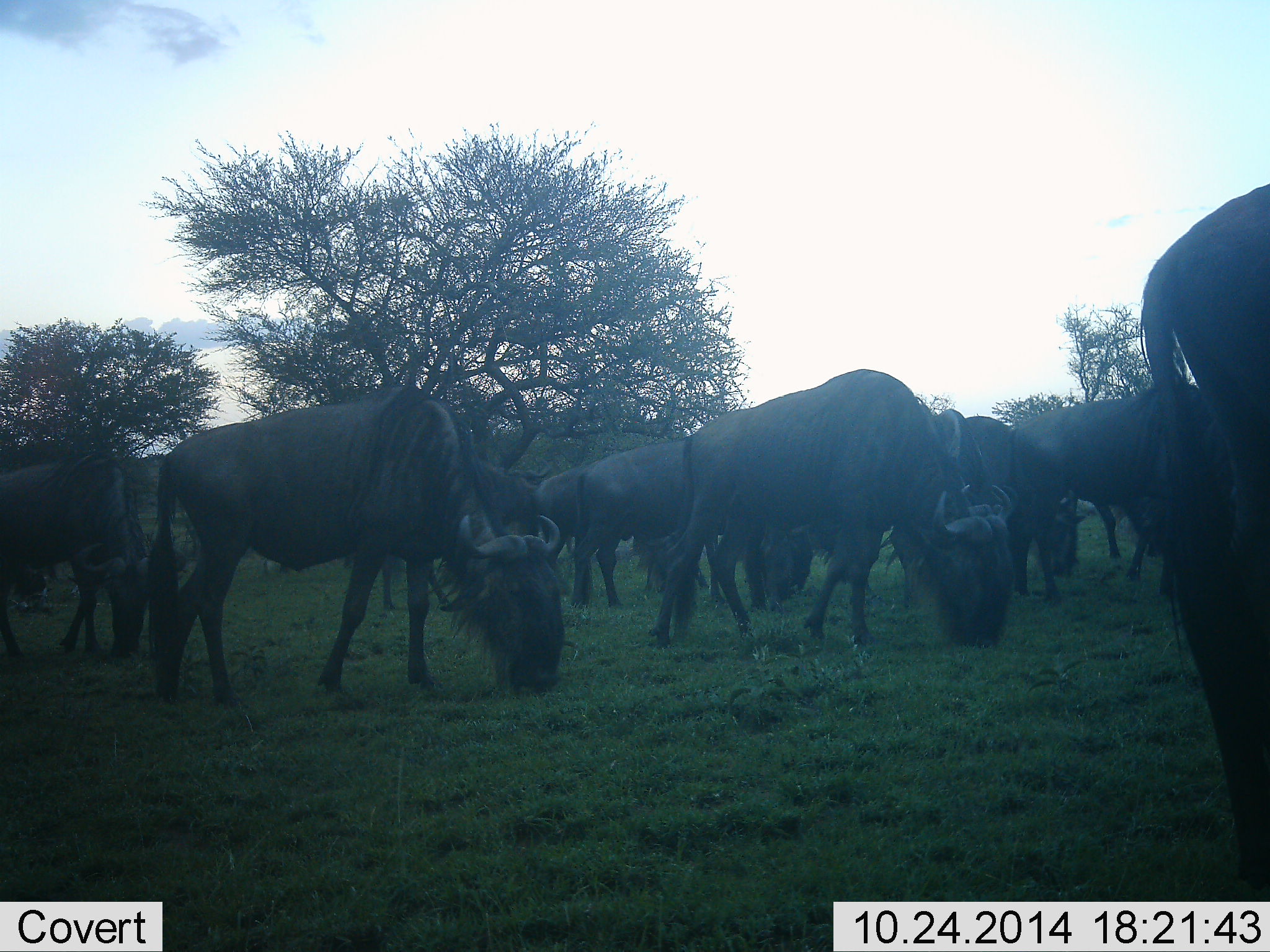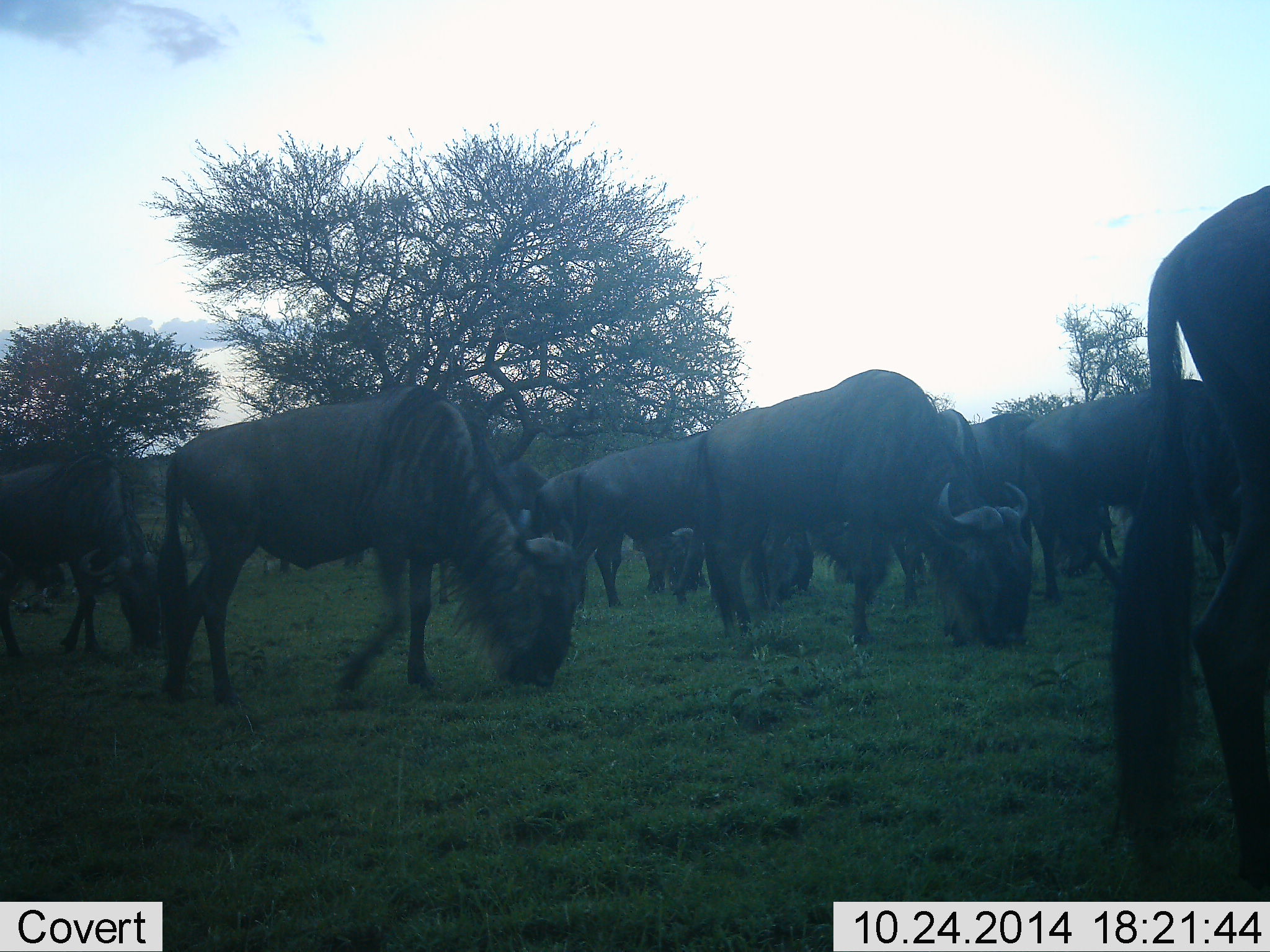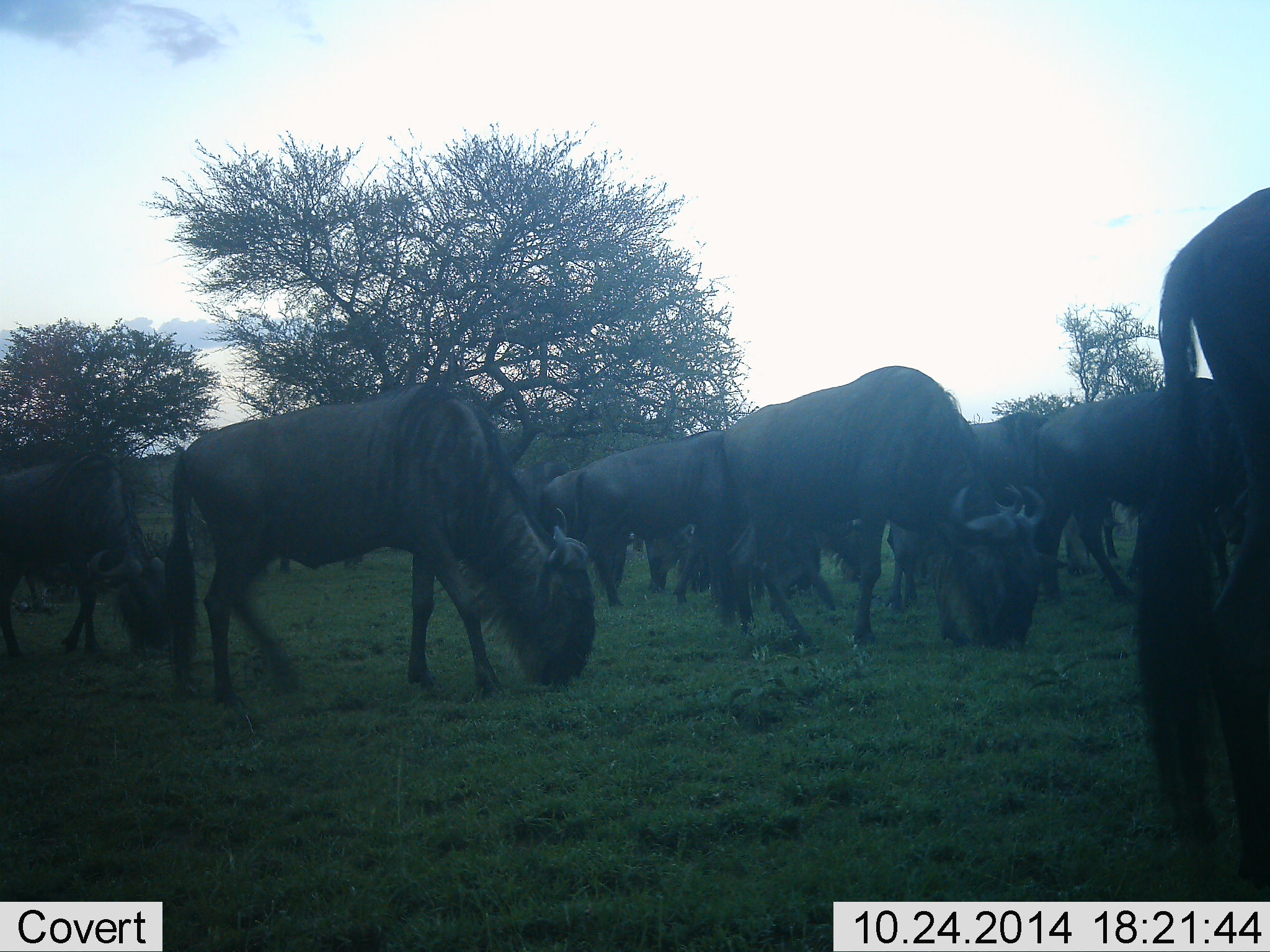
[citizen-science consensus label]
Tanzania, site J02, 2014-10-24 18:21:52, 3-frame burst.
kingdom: Animalia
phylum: Chordata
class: Mammalia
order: Artiodactyla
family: Bovidae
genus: Connochaetes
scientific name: Connochaetes taurinus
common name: blue wildebeest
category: wildebeest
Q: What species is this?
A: Wildebeest (blue wildebeest) (Connochaetes taurinus).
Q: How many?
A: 11-50.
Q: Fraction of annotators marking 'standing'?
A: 40%.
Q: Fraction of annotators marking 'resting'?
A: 0%.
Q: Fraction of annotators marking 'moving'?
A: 40%.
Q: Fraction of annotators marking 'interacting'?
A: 0%.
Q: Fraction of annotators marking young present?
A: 0%.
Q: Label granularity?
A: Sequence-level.